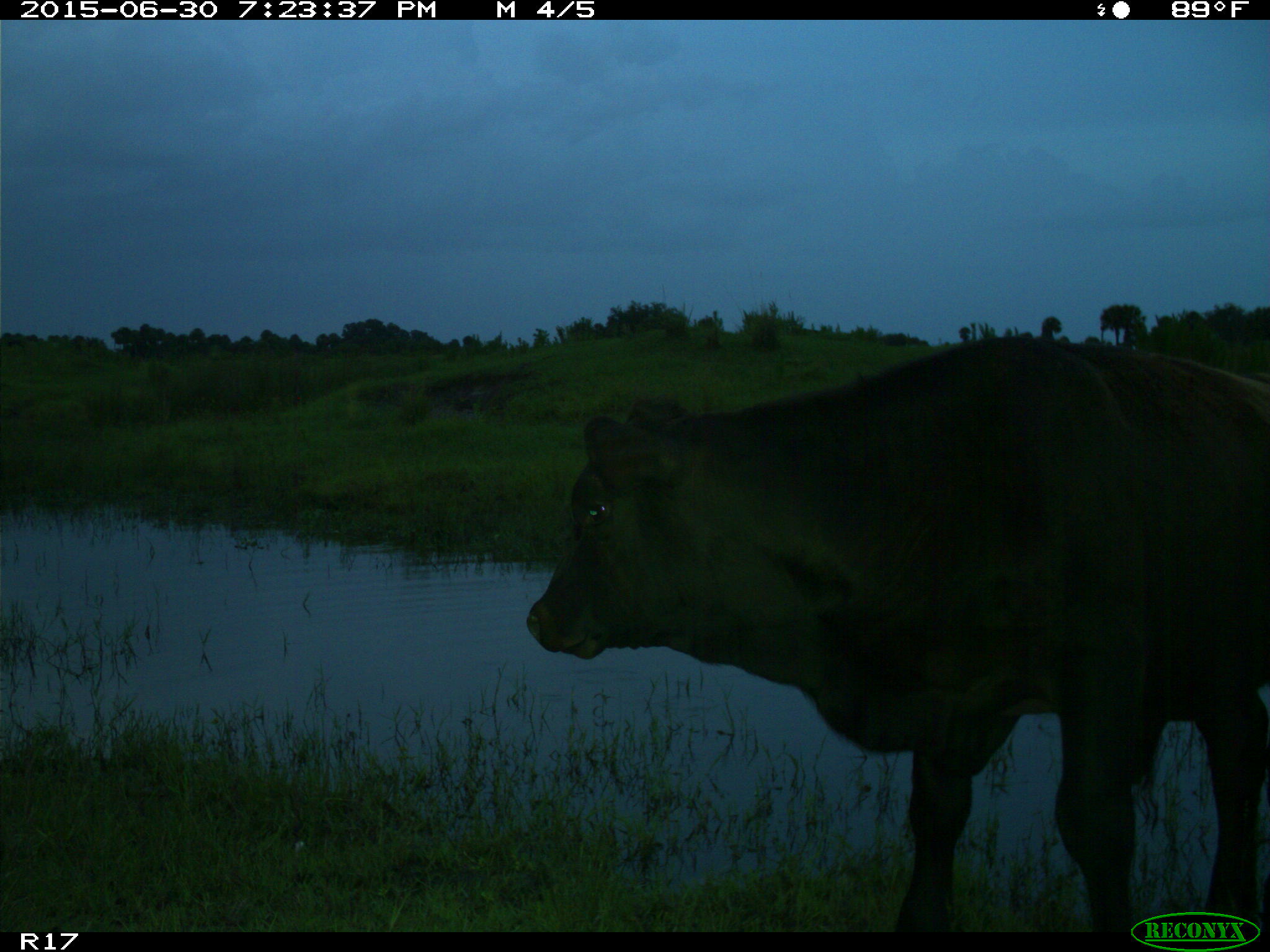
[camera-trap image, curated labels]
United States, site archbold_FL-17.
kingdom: Animalia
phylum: Chordata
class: Mammalia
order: Artiodactyla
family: Bovidae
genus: Bos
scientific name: Bos taurus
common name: domestic cow